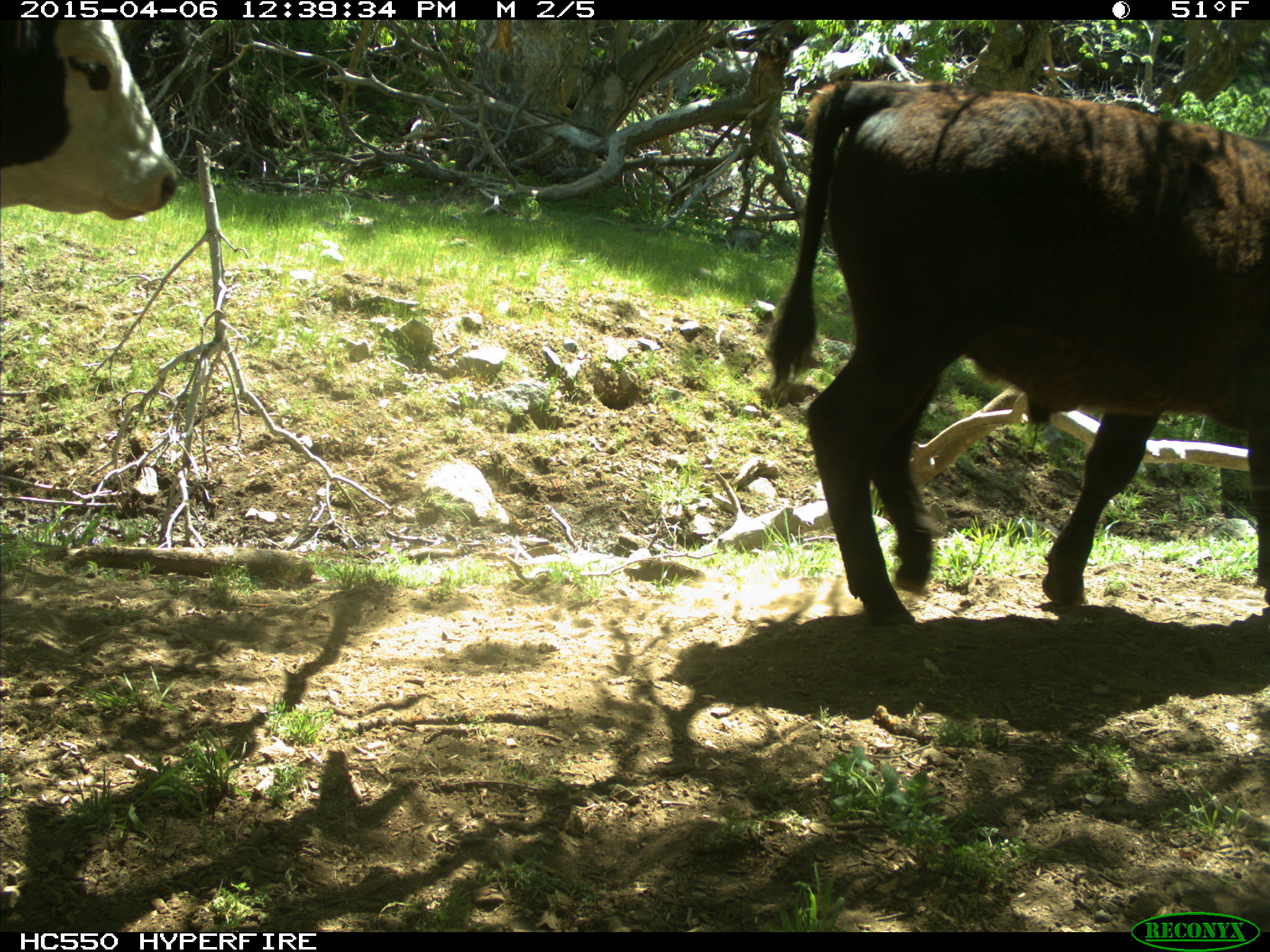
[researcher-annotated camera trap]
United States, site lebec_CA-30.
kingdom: Animalia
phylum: Chordata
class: Mammalia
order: Artiodactyla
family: Bovidae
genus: Bos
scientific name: Bos taurus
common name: domestic cow